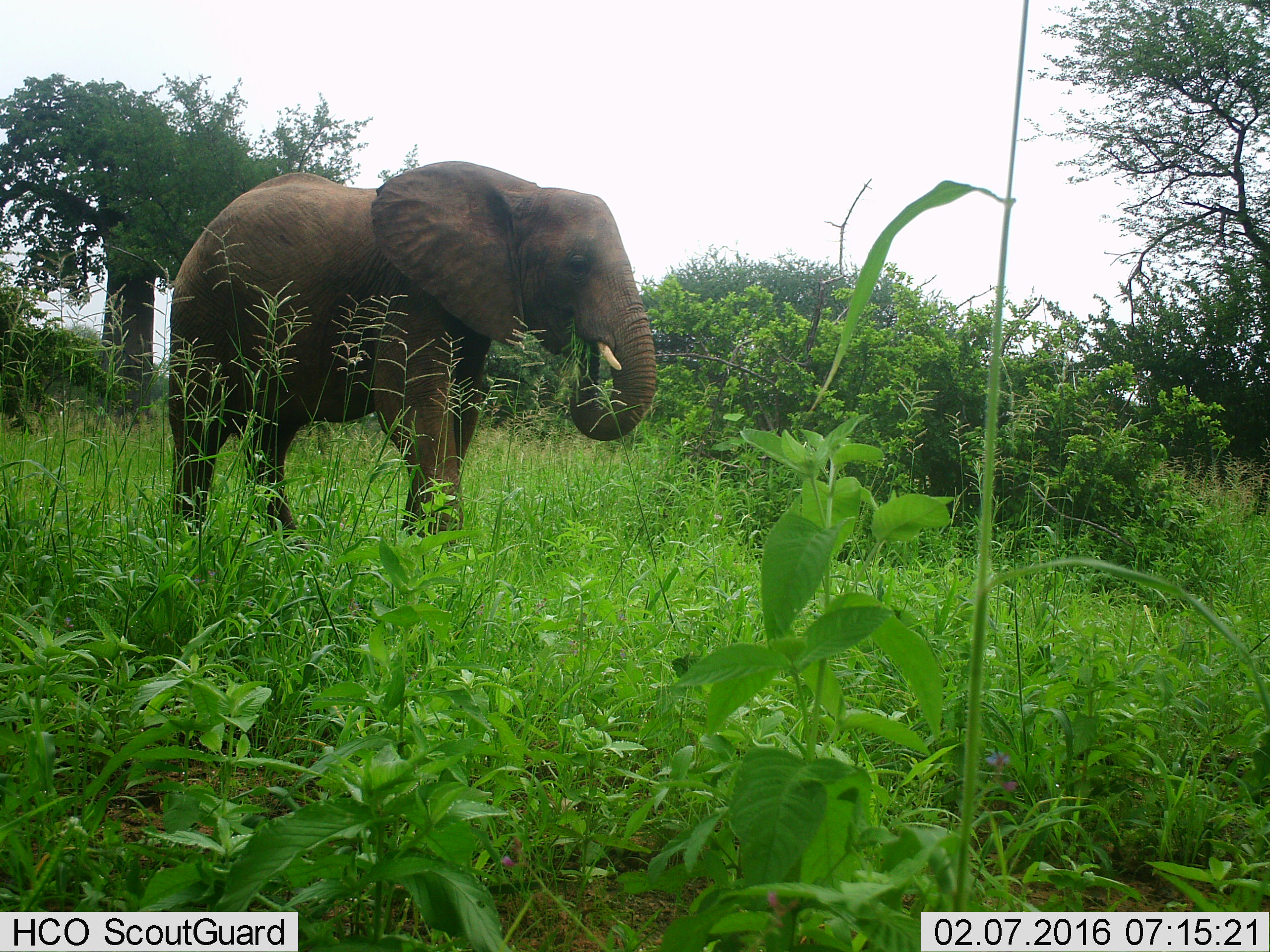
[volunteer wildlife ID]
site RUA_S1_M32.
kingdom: Animalia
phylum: Chordata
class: Mammalia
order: Proboscidea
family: Elephantidae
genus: Loxodonta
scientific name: Loxodonta africana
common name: african bush elephant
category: elephant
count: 1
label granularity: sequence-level